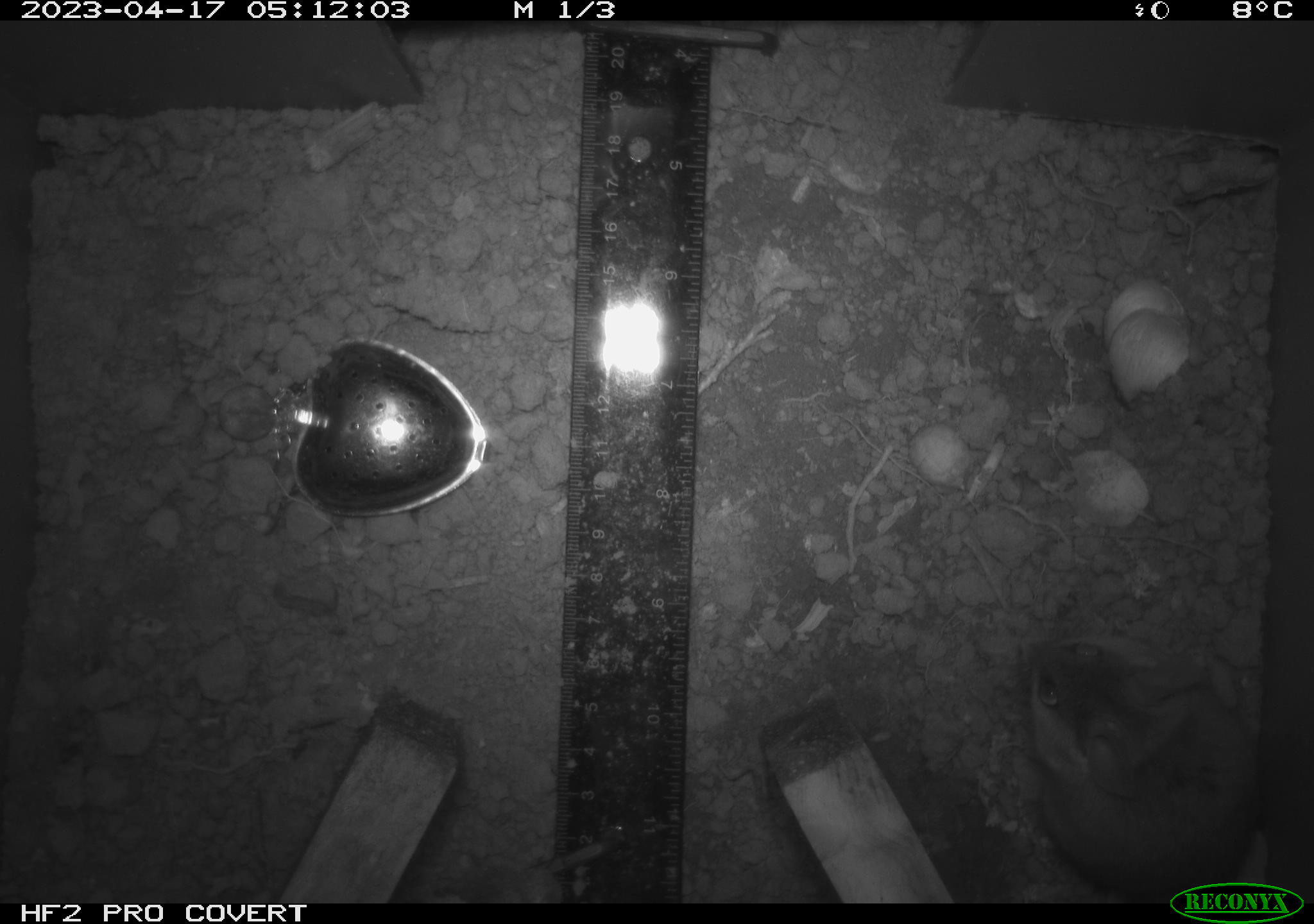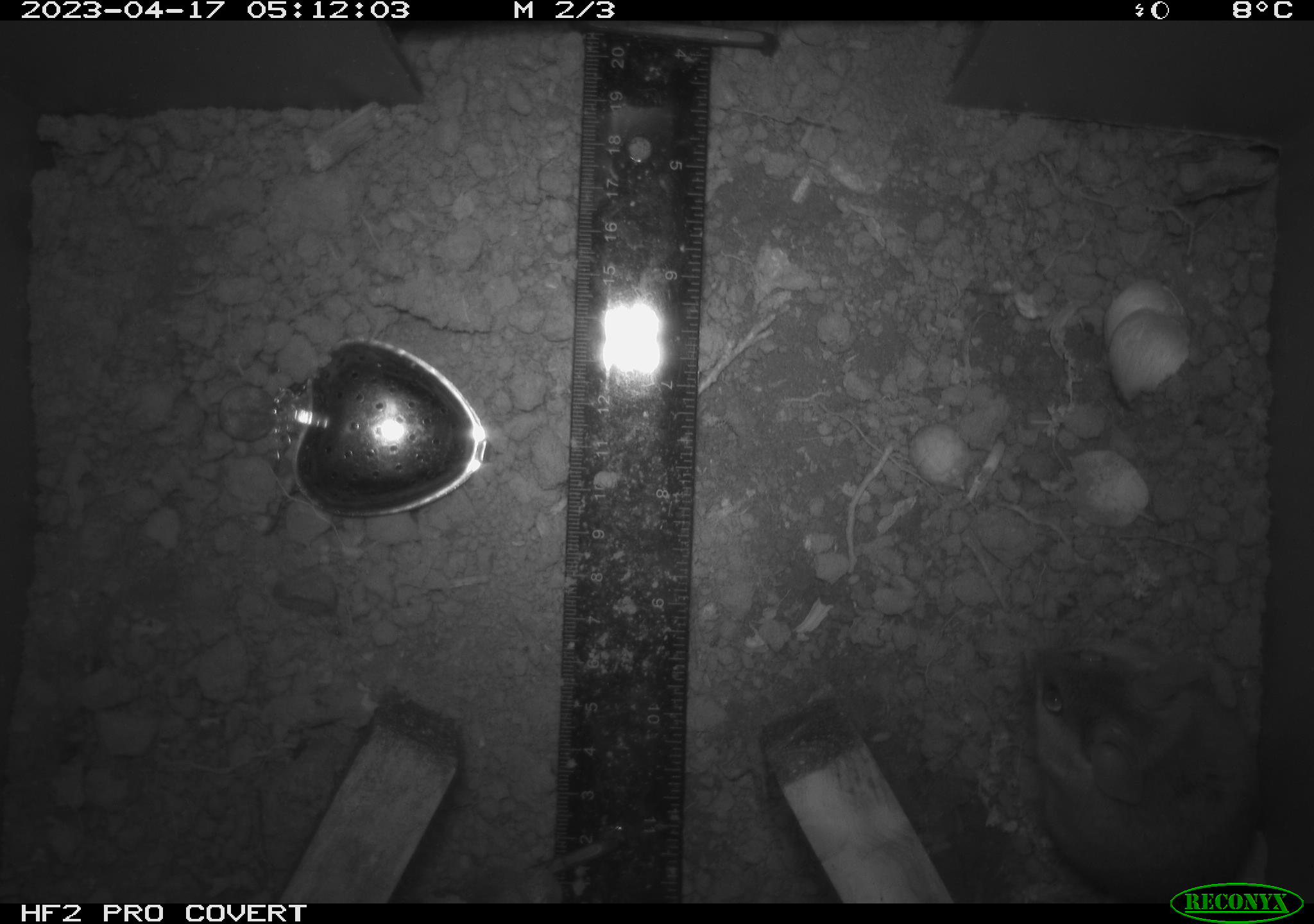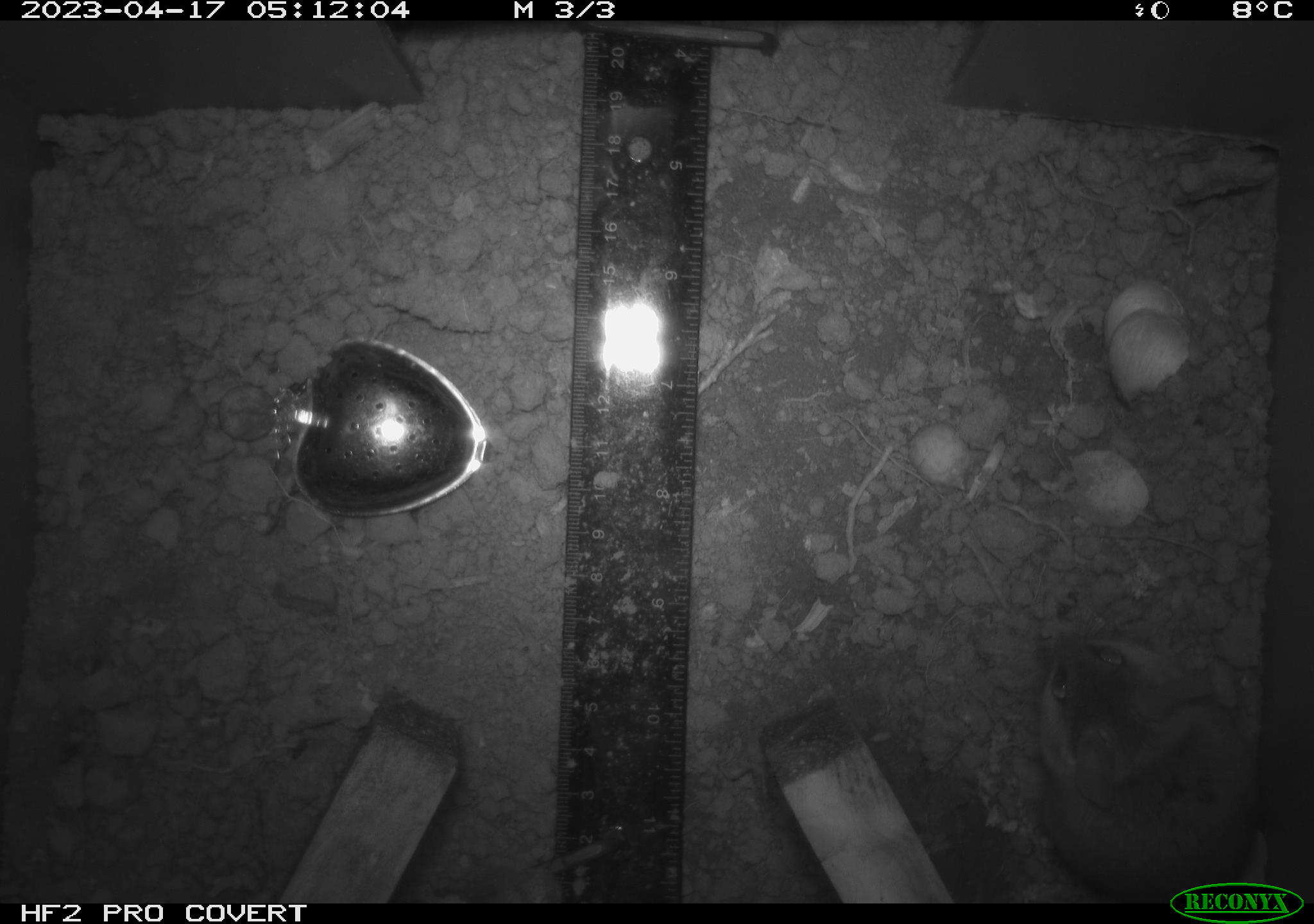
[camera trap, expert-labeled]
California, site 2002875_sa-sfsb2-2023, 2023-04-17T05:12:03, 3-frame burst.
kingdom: Animalia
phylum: Chordata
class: Mammalia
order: Rodentia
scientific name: Rodentia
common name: mouse species